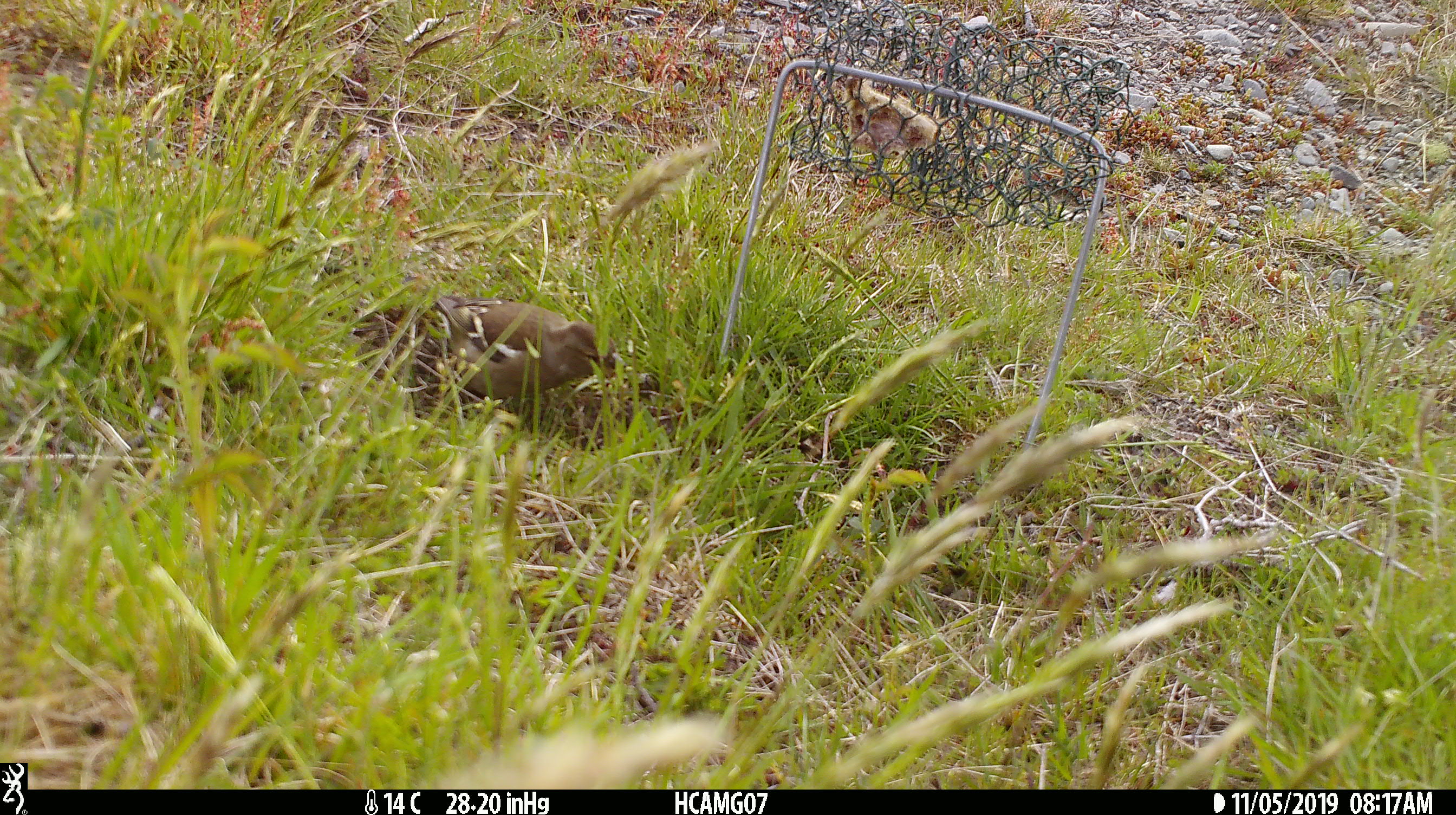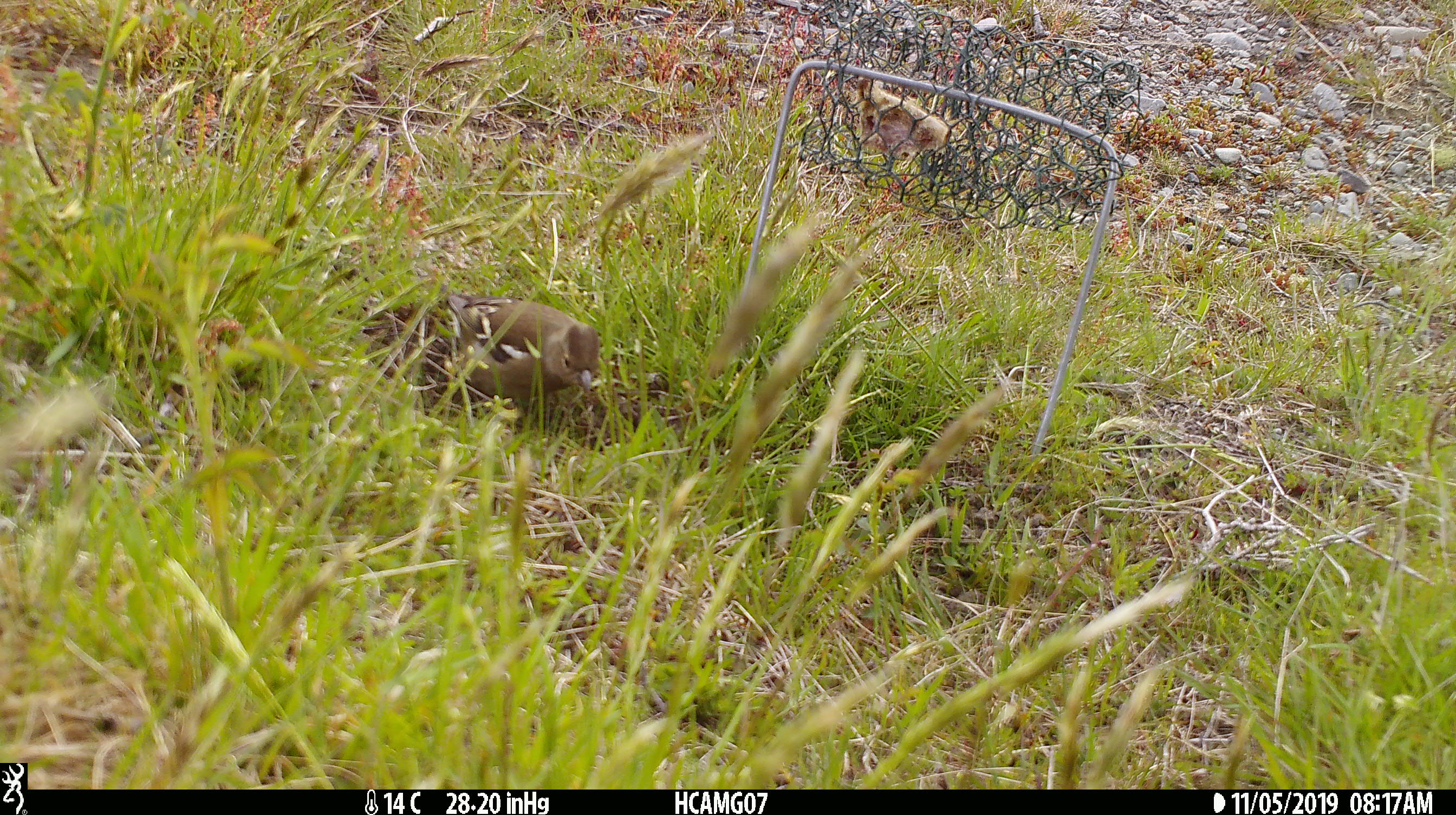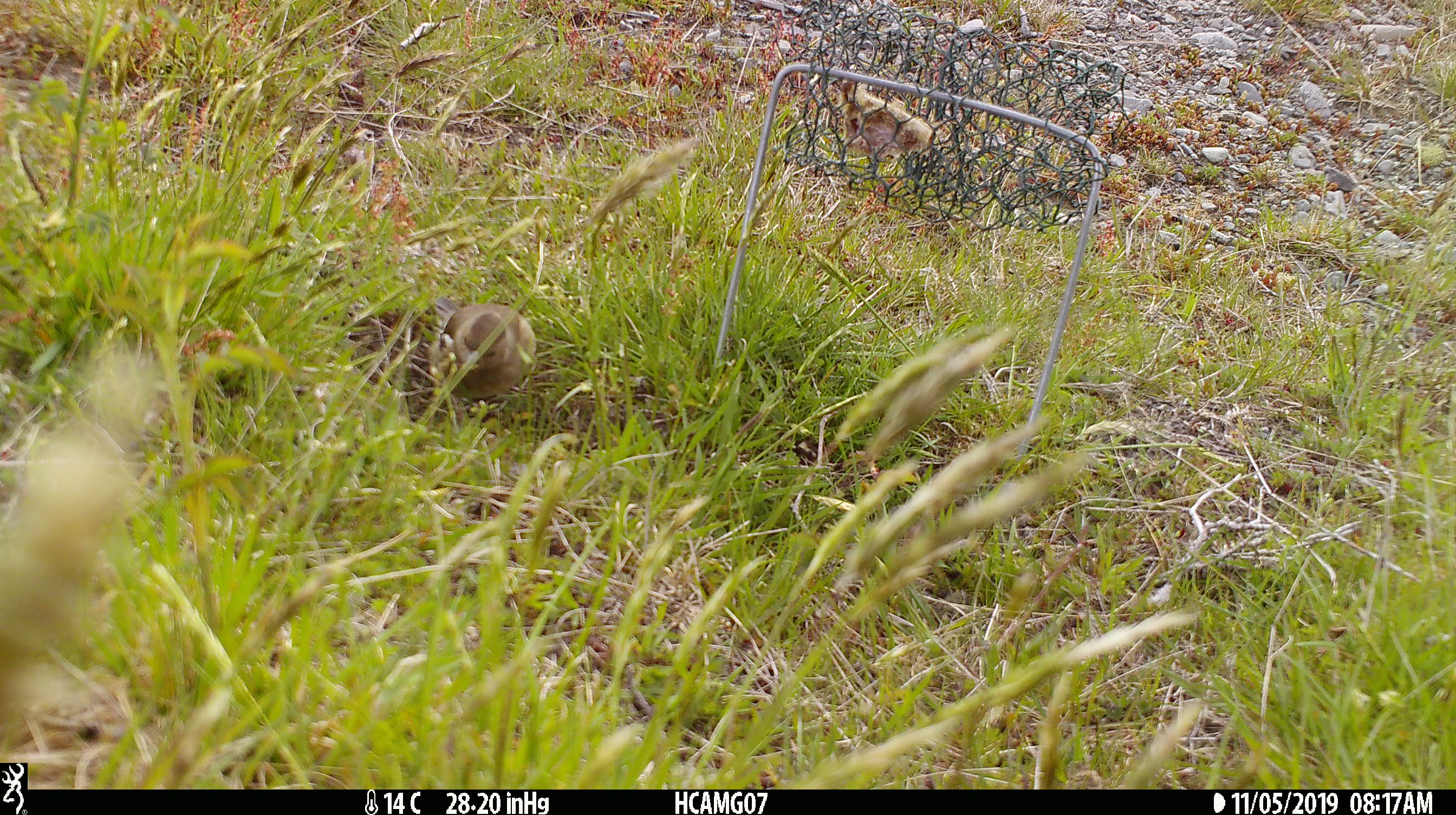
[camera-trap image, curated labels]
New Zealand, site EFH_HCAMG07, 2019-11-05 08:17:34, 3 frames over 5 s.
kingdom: Animalia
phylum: Chordata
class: Aves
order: Passeriformes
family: Fringillidae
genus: Fringilla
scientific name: Fringilla coelebs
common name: common chaffinch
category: chaffinch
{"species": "chaffinch (common chaffinch) (Fringilla coelebs)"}